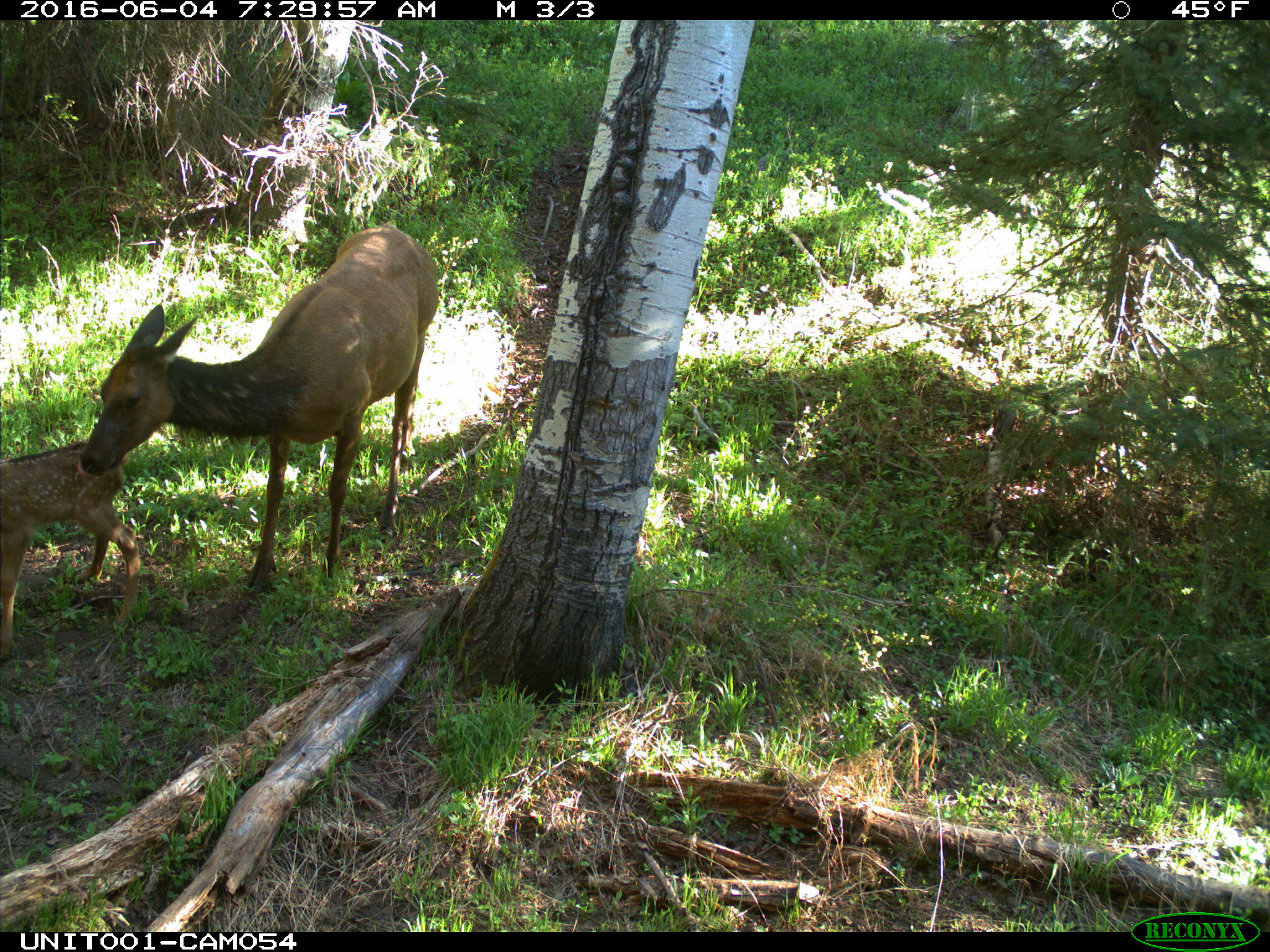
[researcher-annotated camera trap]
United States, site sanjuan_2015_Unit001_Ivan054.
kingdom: Animalia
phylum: Chordata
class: Mammalia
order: Artiodactyla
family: Cervidae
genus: Cervus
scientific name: Cervus elaphus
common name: red deer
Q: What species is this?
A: Cervus elaphus (red deer).